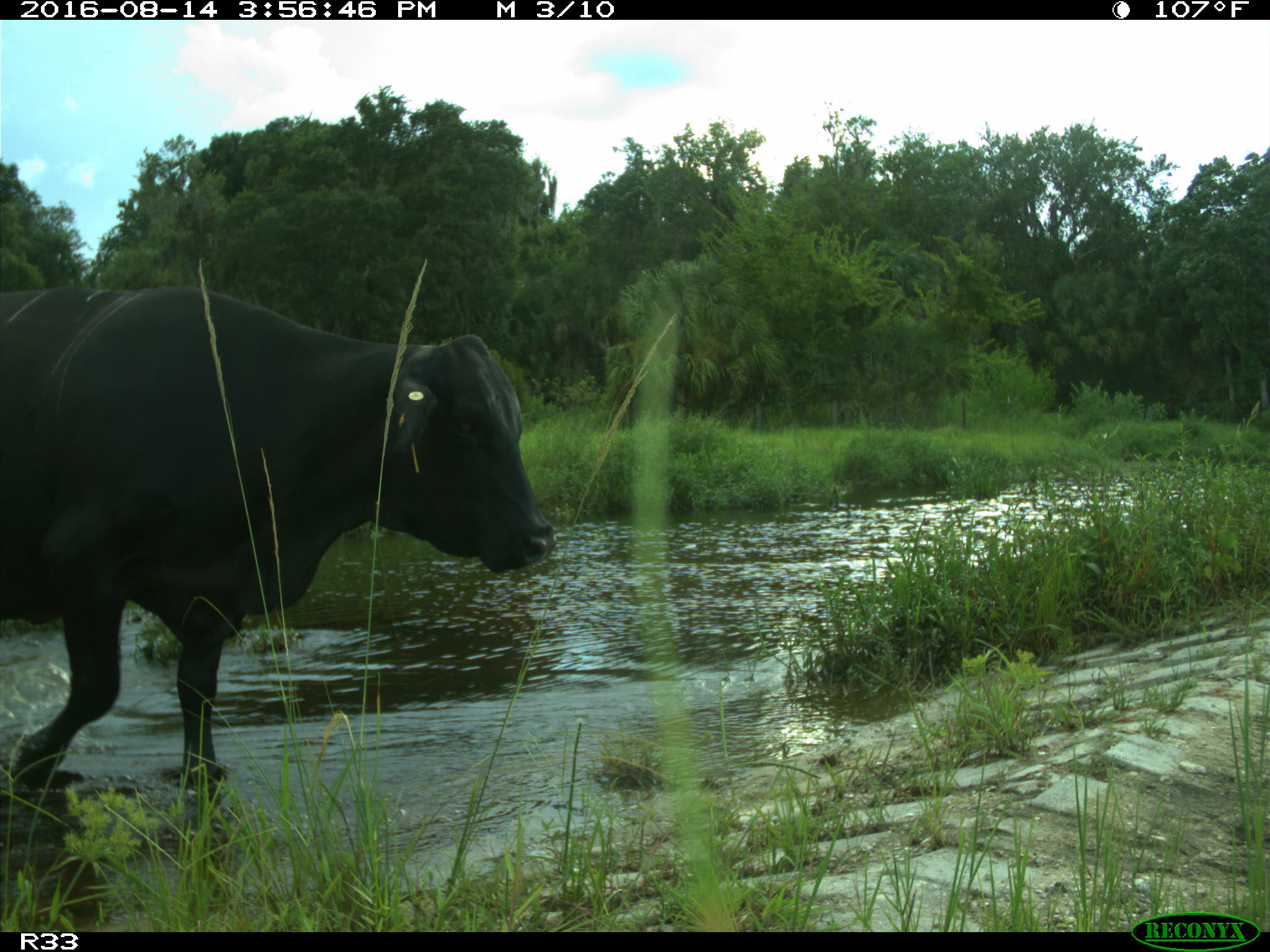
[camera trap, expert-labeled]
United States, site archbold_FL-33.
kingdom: Animalia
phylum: Chordata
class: Mammalia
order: Artiodactyla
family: Bovidae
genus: Bos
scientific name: Bos taurus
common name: domestic cow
Bos taurus (domestic cow).